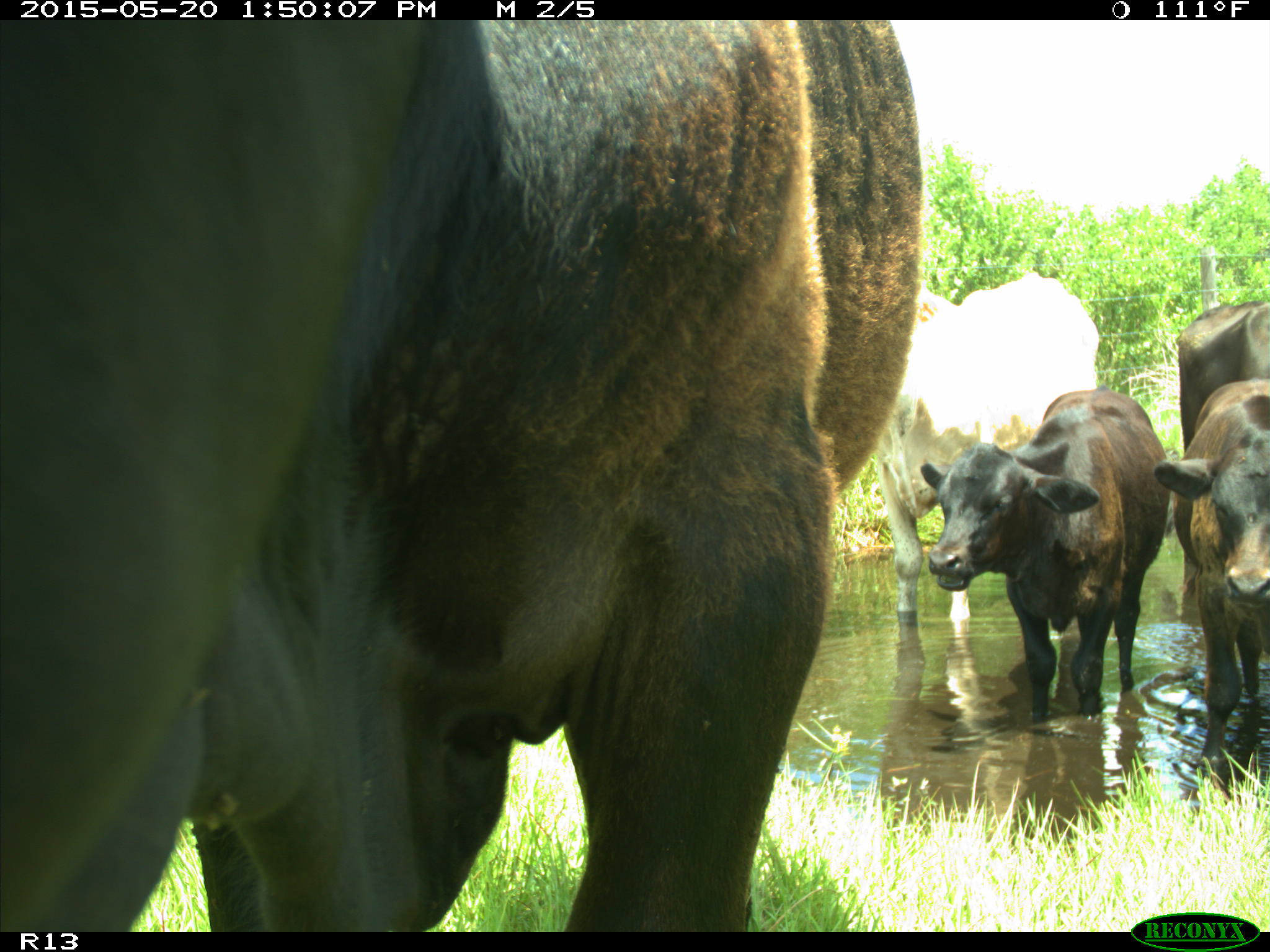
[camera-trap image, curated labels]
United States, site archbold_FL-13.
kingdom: Animalia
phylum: Chordata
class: Mammalia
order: Artiodactyla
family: Bovidae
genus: Bos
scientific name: Bos taurus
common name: domestic cow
Bos taurus (domestic cow).